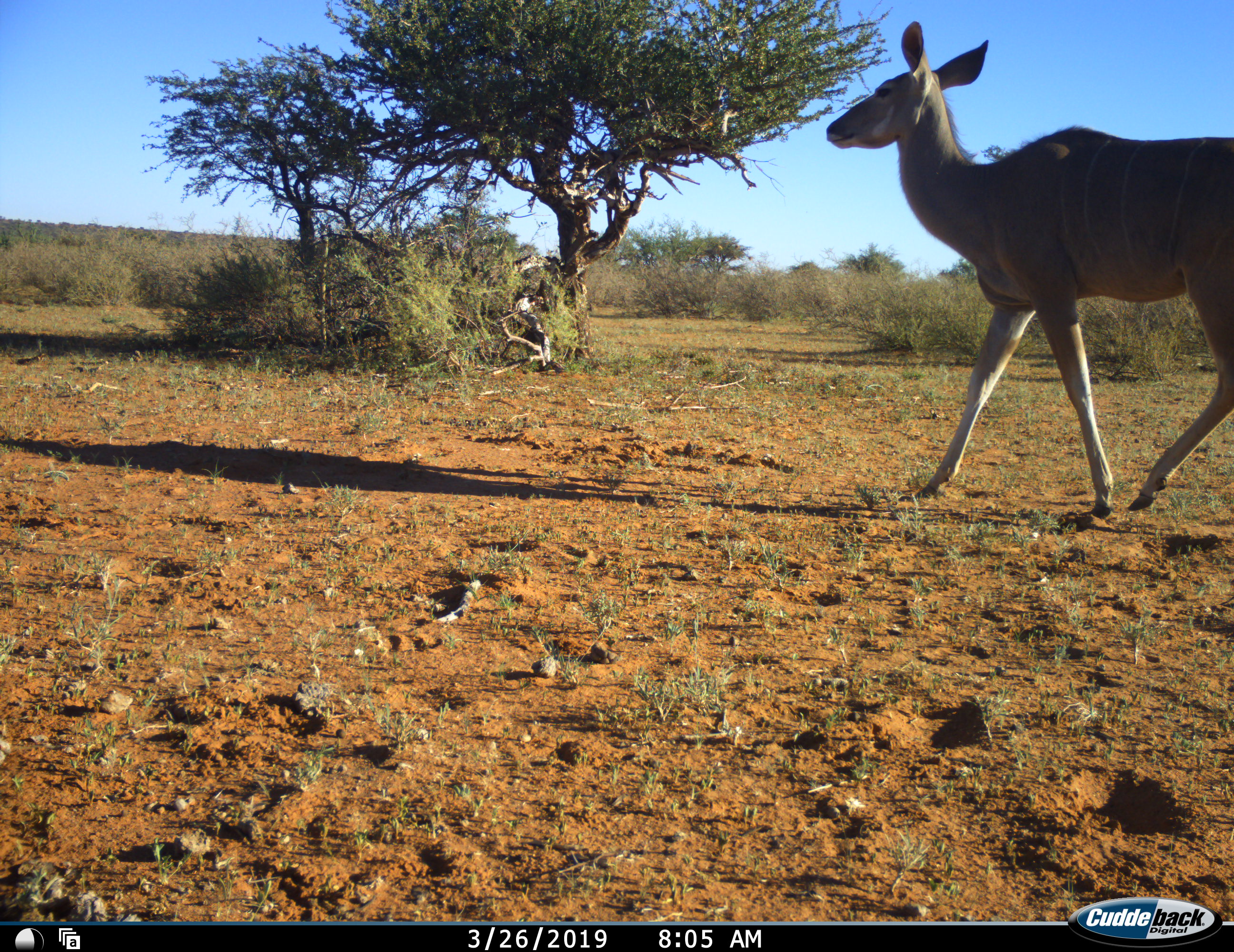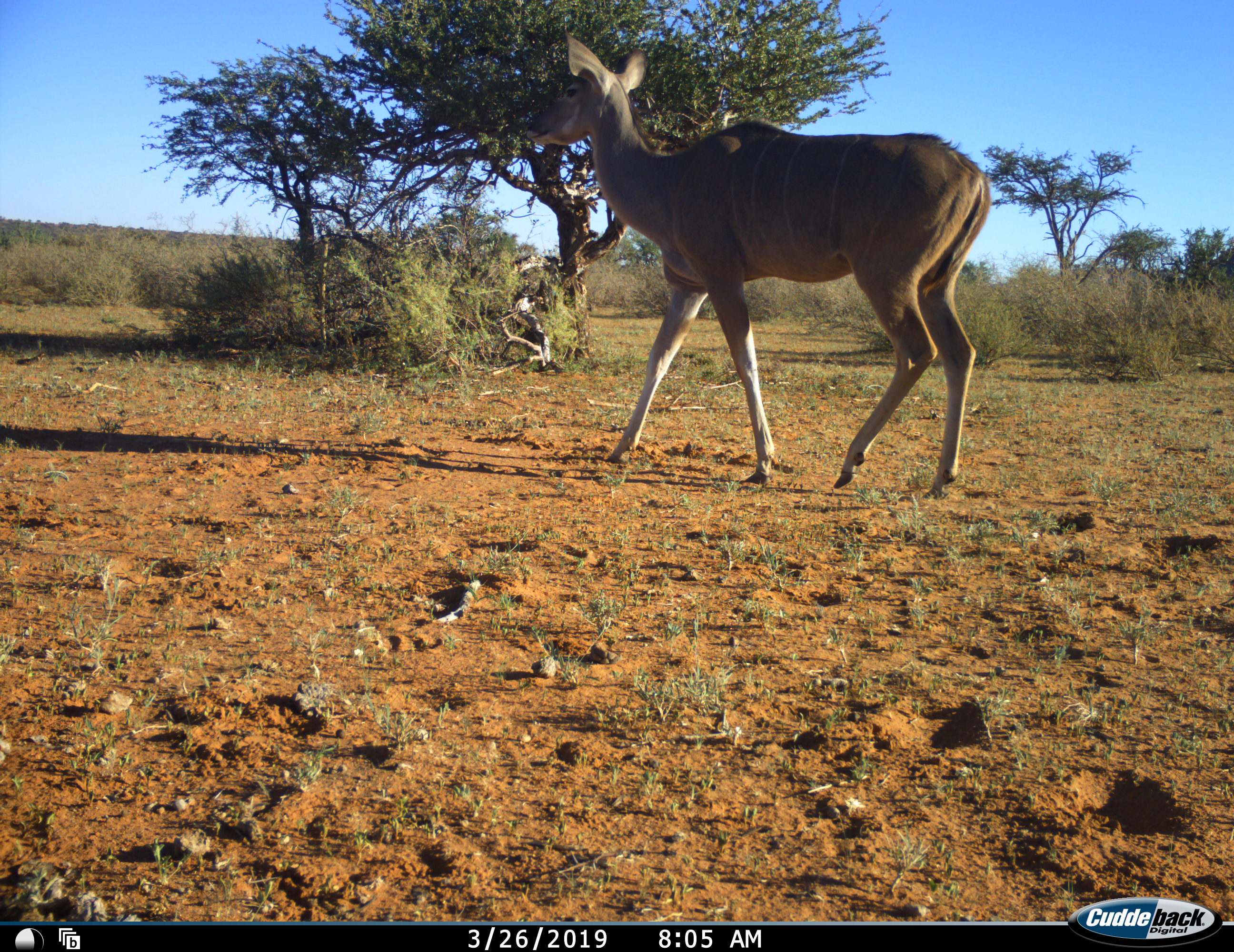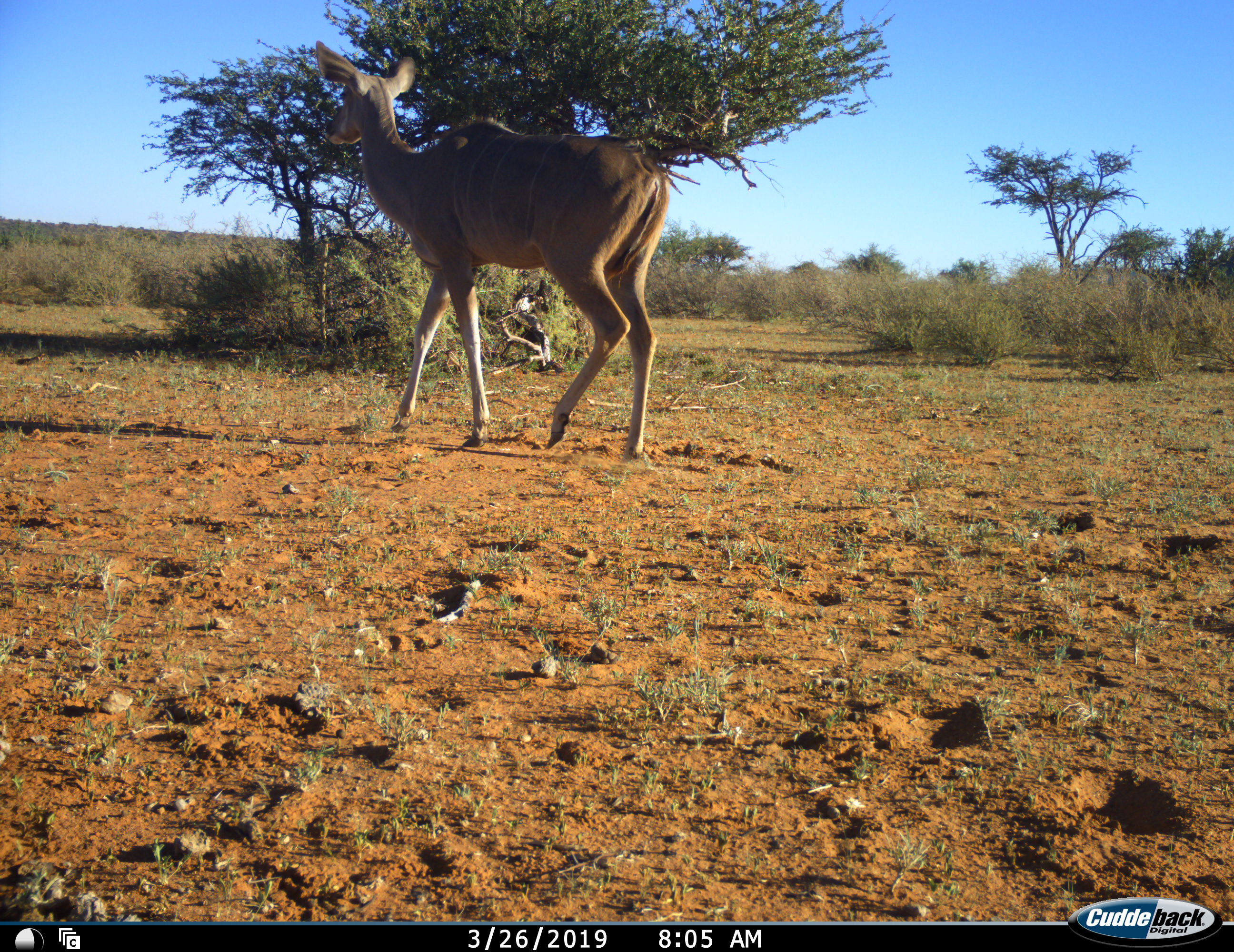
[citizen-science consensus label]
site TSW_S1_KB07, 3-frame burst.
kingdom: Animalia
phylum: Chordata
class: Mammalia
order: Artiodactyla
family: Bovidae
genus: Tragelaphus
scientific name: Tragelaphus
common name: kudu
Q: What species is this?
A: Kudu (Tragelaphus).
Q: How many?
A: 1.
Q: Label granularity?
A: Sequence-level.